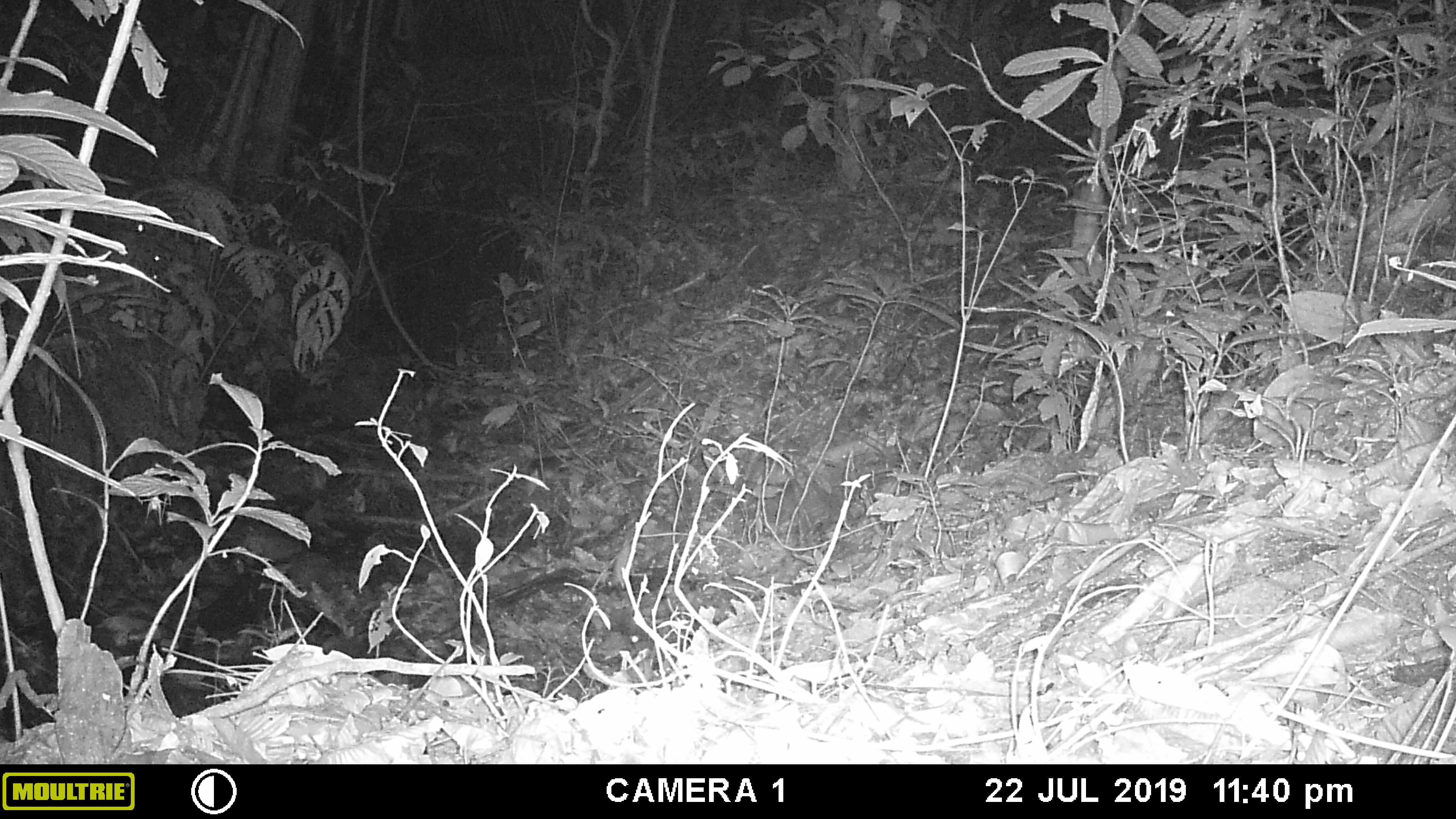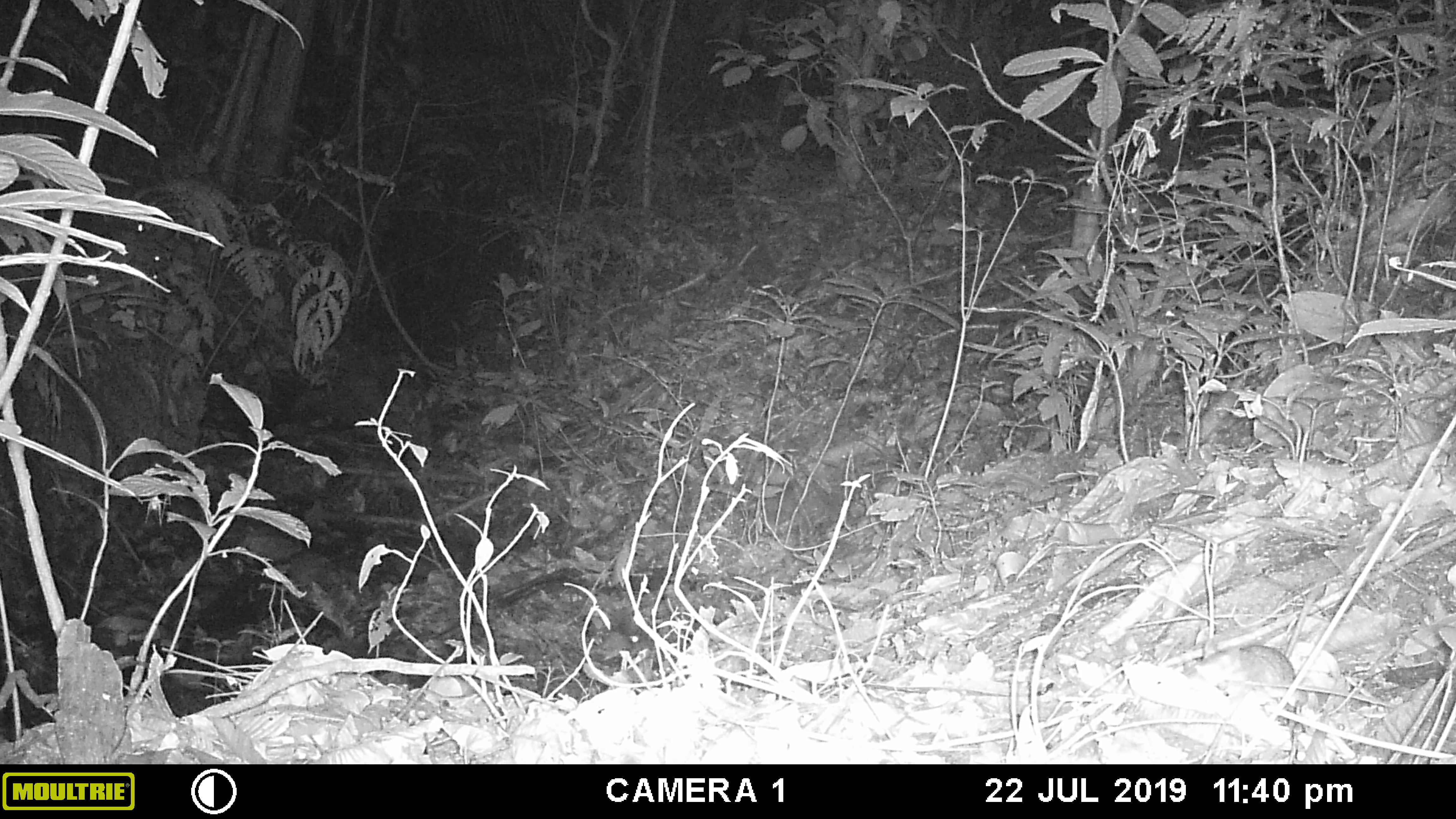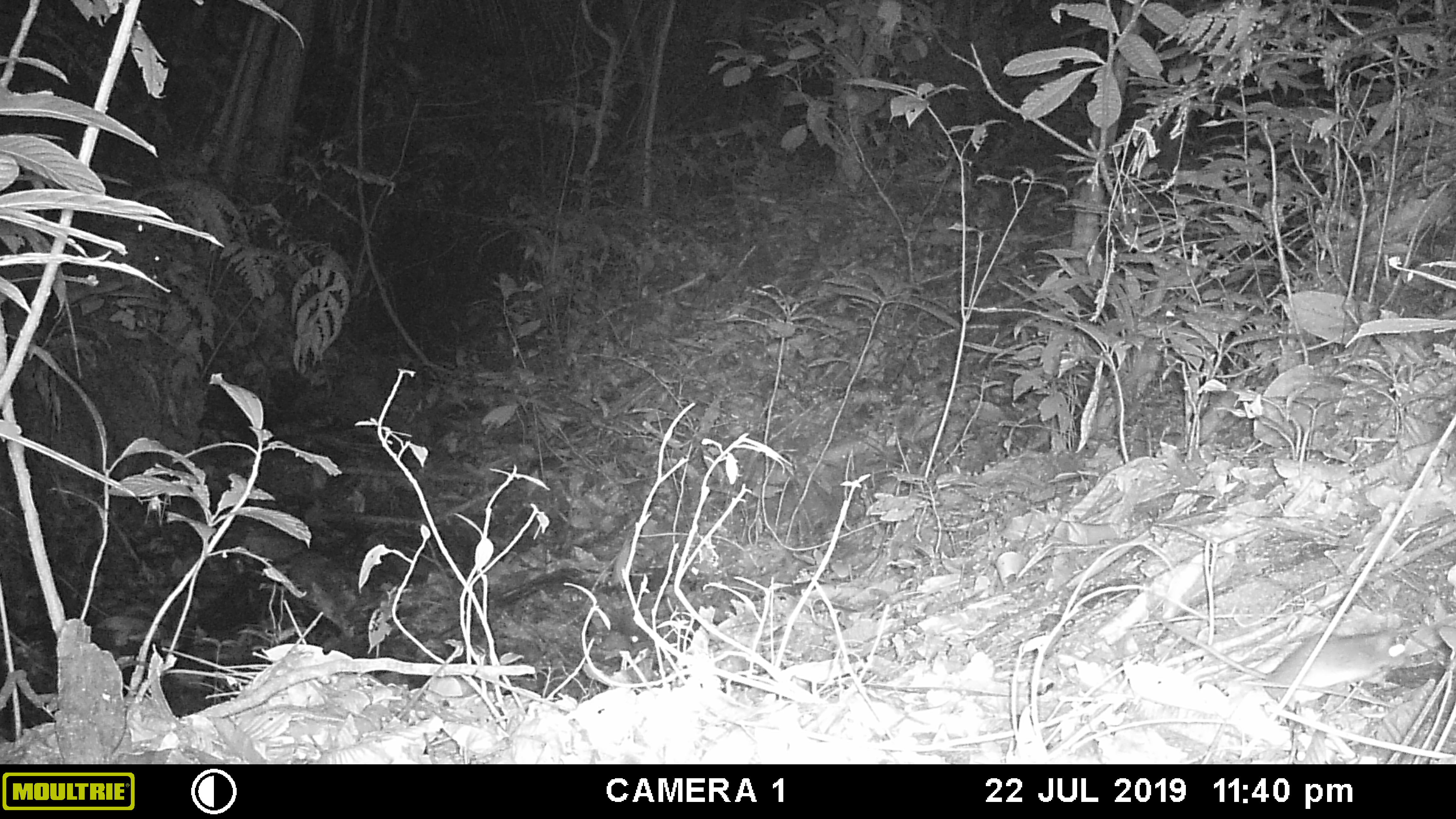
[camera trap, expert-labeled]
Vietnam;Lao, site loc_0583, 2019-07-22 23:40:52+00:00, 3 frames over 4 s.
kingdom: Animalia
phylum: Chordata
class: Mammalia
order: Rodentia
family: Muridae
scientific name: Muridae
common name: old-world mice and rats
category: unidentified murid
Unidentified murid (old-world mice and rats) (Muridae). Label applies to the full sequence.